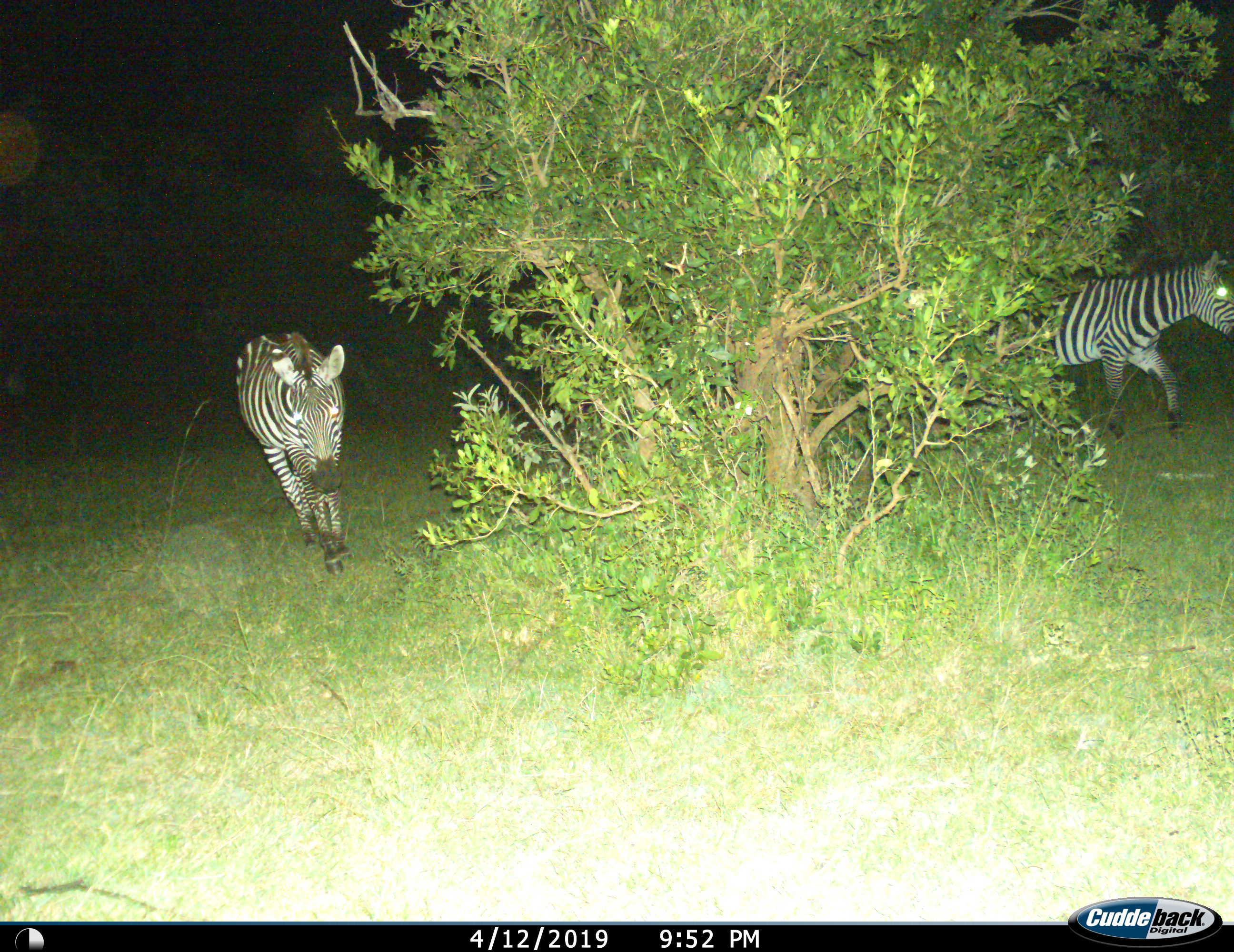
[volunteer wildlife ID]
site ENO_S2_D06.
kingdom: Animalia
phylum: Chordata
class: Mammalia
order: Perissodactyla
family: Equidae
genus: Equus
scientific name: Equus quagga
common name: plains zebra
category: zebraplains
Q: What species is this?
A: Zebraplains (plains zebra) (Equus quagga).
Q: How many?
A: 2.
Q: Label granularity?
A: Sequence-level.